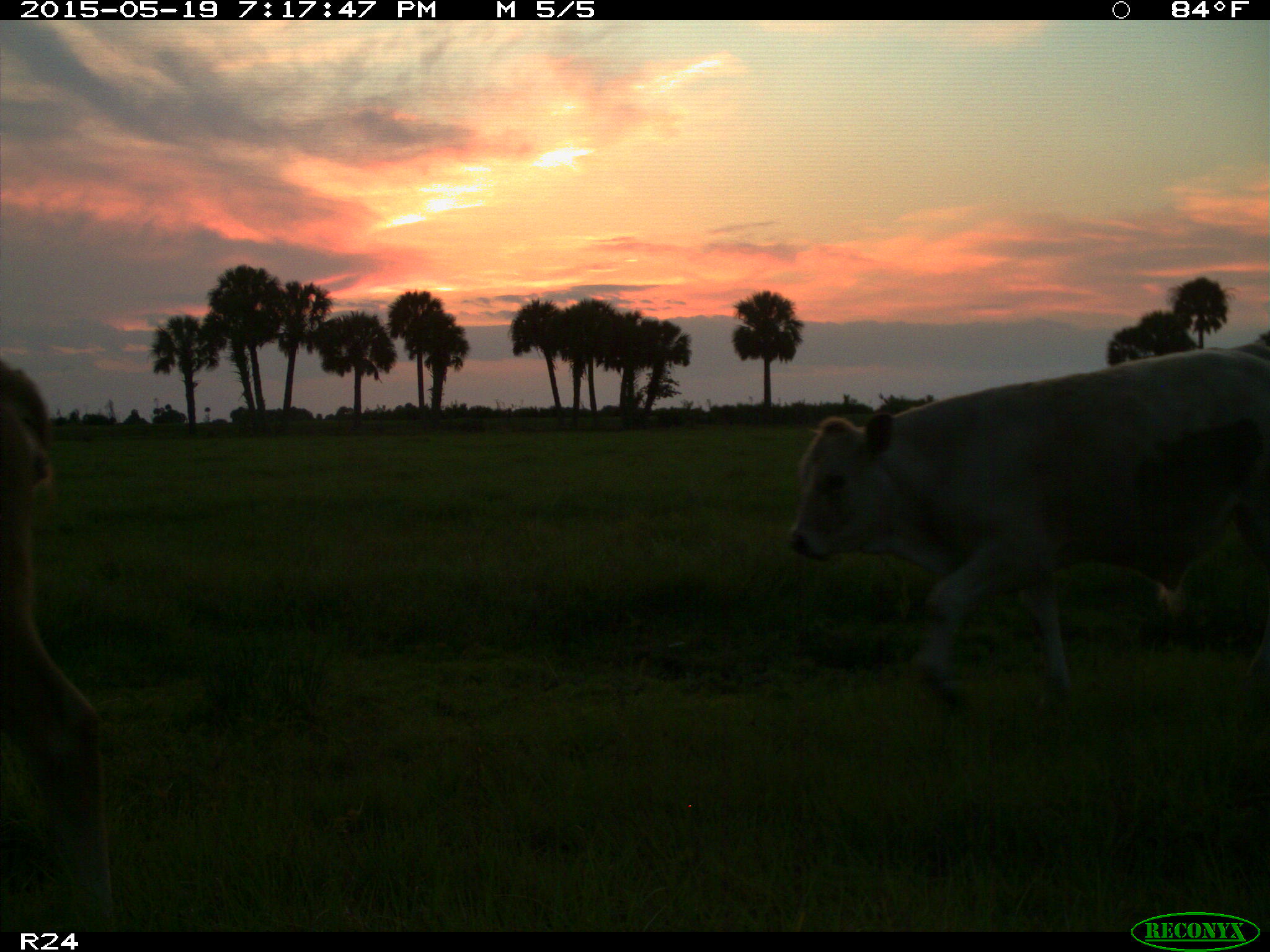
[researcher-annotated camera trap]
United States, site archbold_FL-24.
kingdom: Animalia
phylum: Chordata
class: Mammalia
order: Artiodactyla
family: Bovidae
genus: Bos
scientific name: Bos taurus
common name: domestic cow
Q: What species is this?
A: Bos taurus (domestic cow).